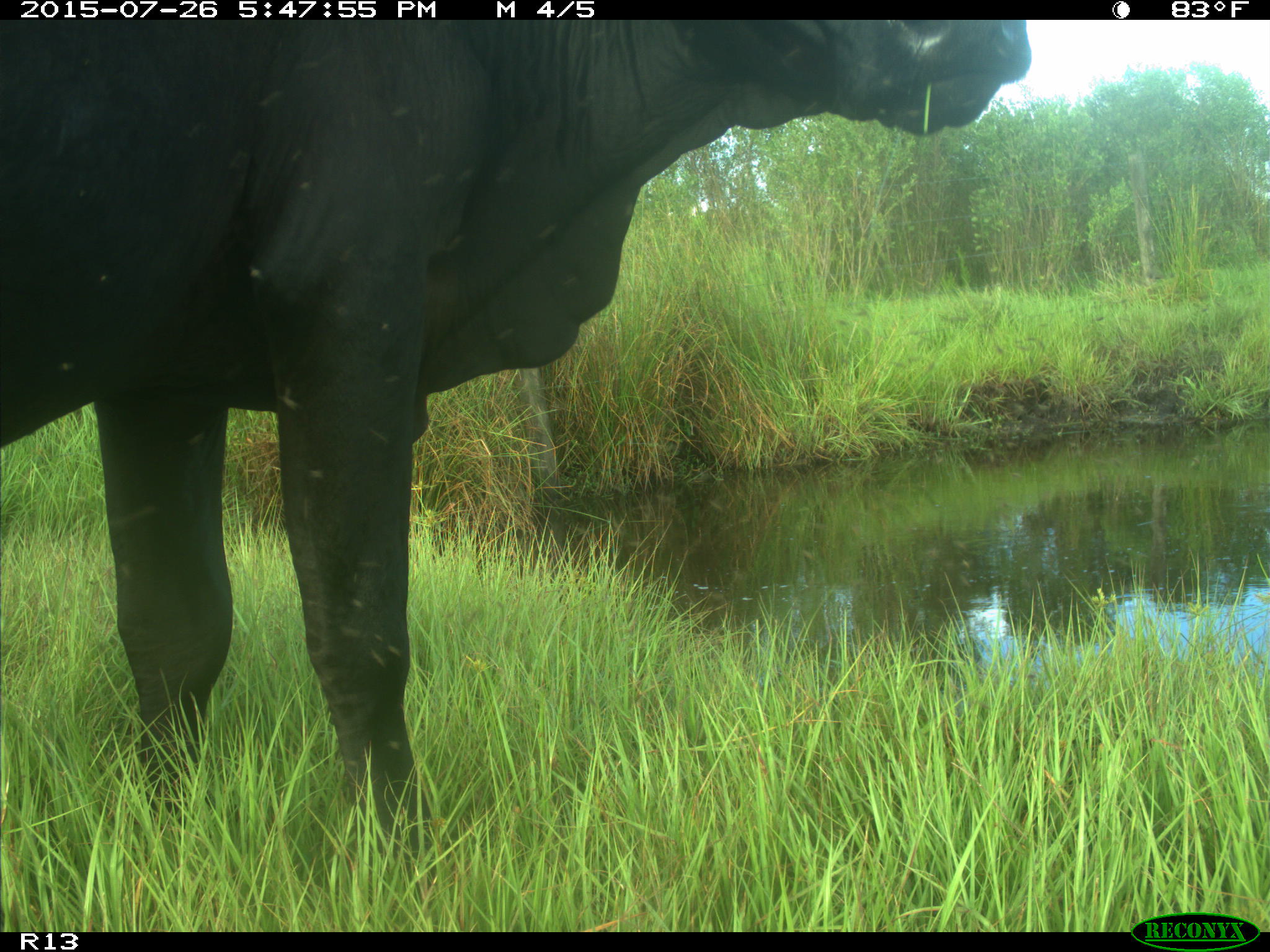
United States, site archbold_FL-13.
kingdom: Animalia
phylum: Chordata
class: Mammalia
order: Artiodactyla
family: Bovidae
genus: Bos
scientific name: Bos taurus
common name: domestic cow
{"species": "Bos taurus (domestic cow)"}